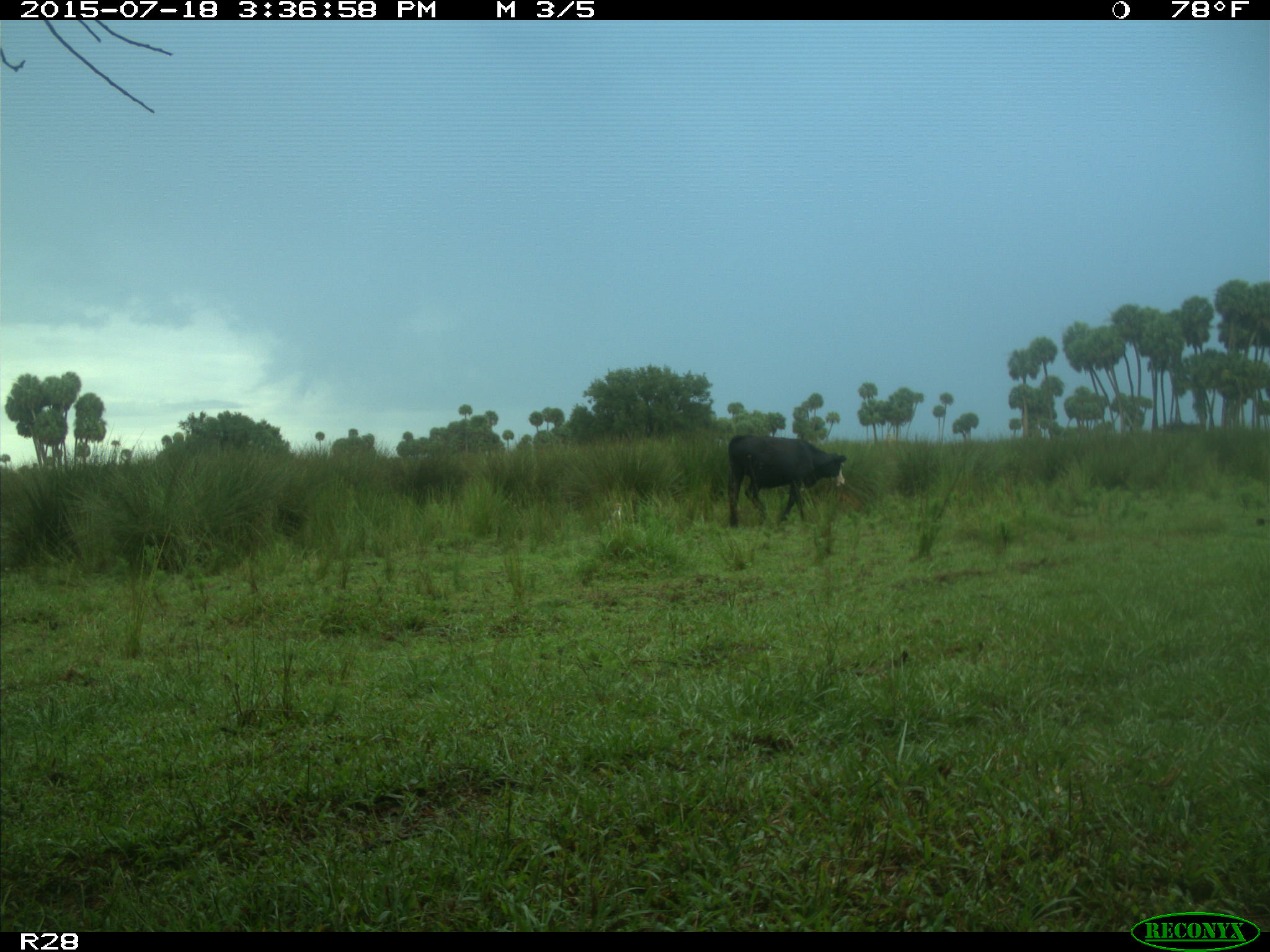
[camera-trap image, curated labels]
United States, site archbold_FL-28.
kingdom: Animalia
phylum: Chordata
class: Mammalia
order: Artiodactyla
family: Bovidae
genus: Bos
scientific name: Bos taurus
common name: domestic cow